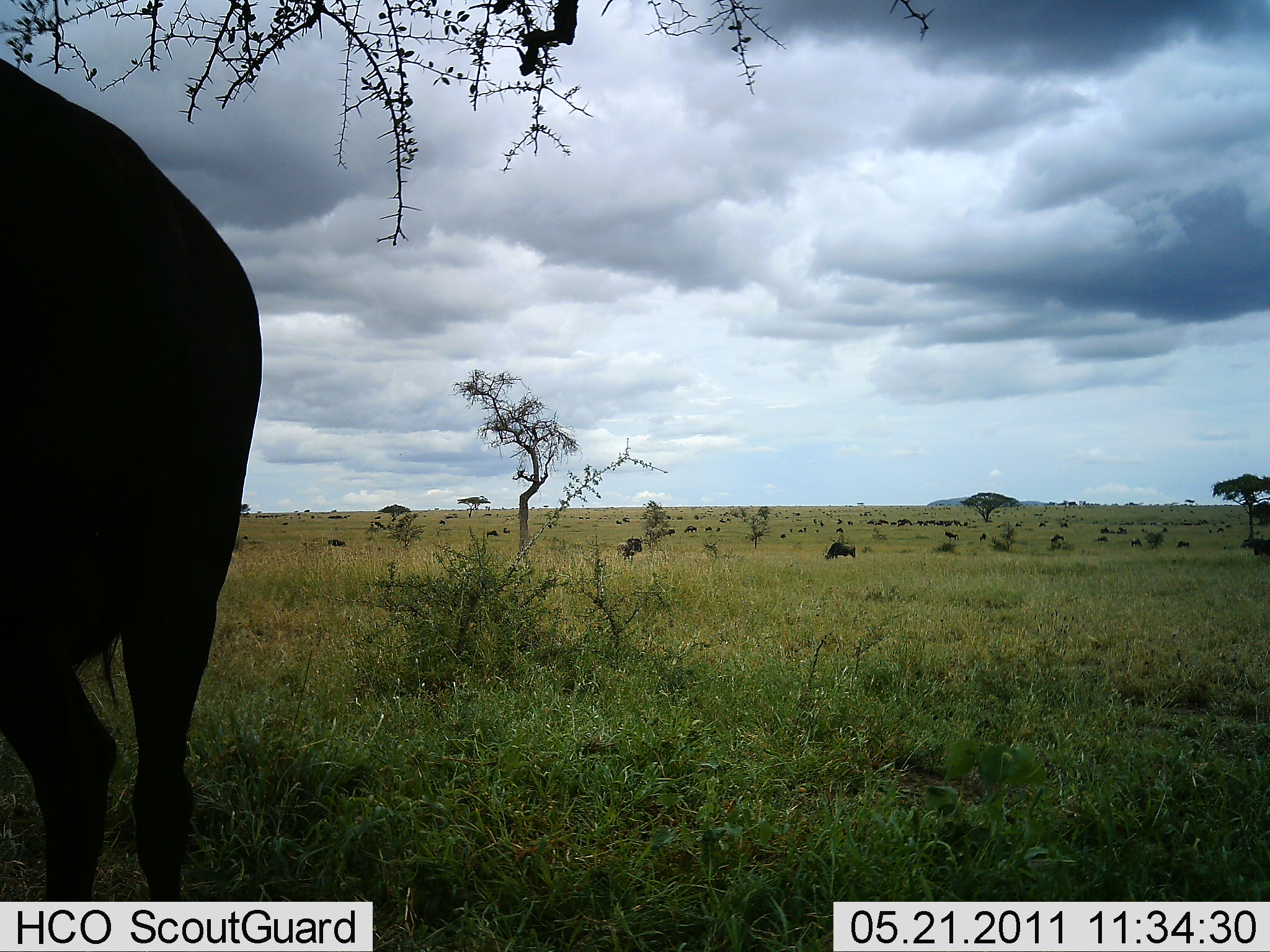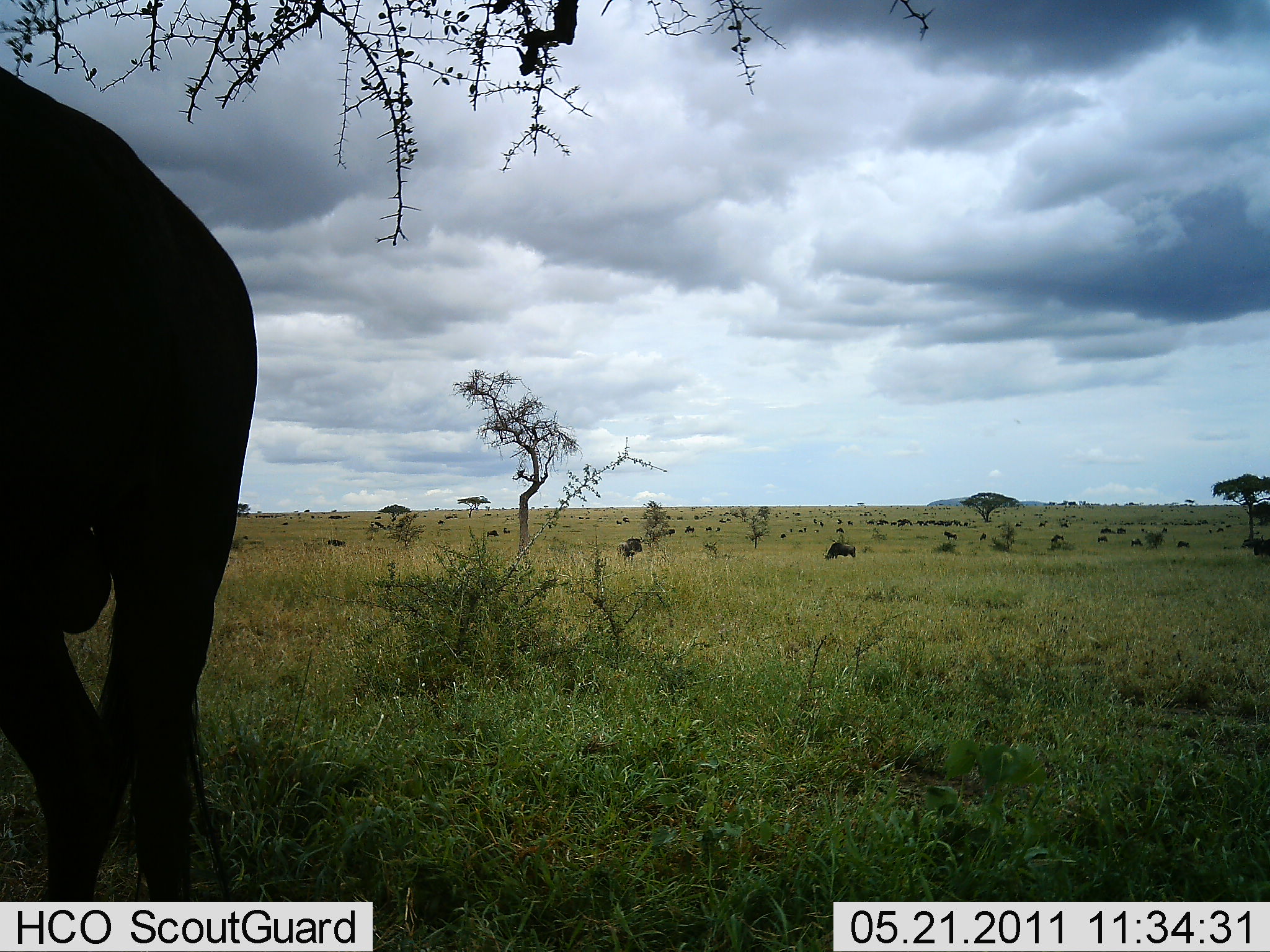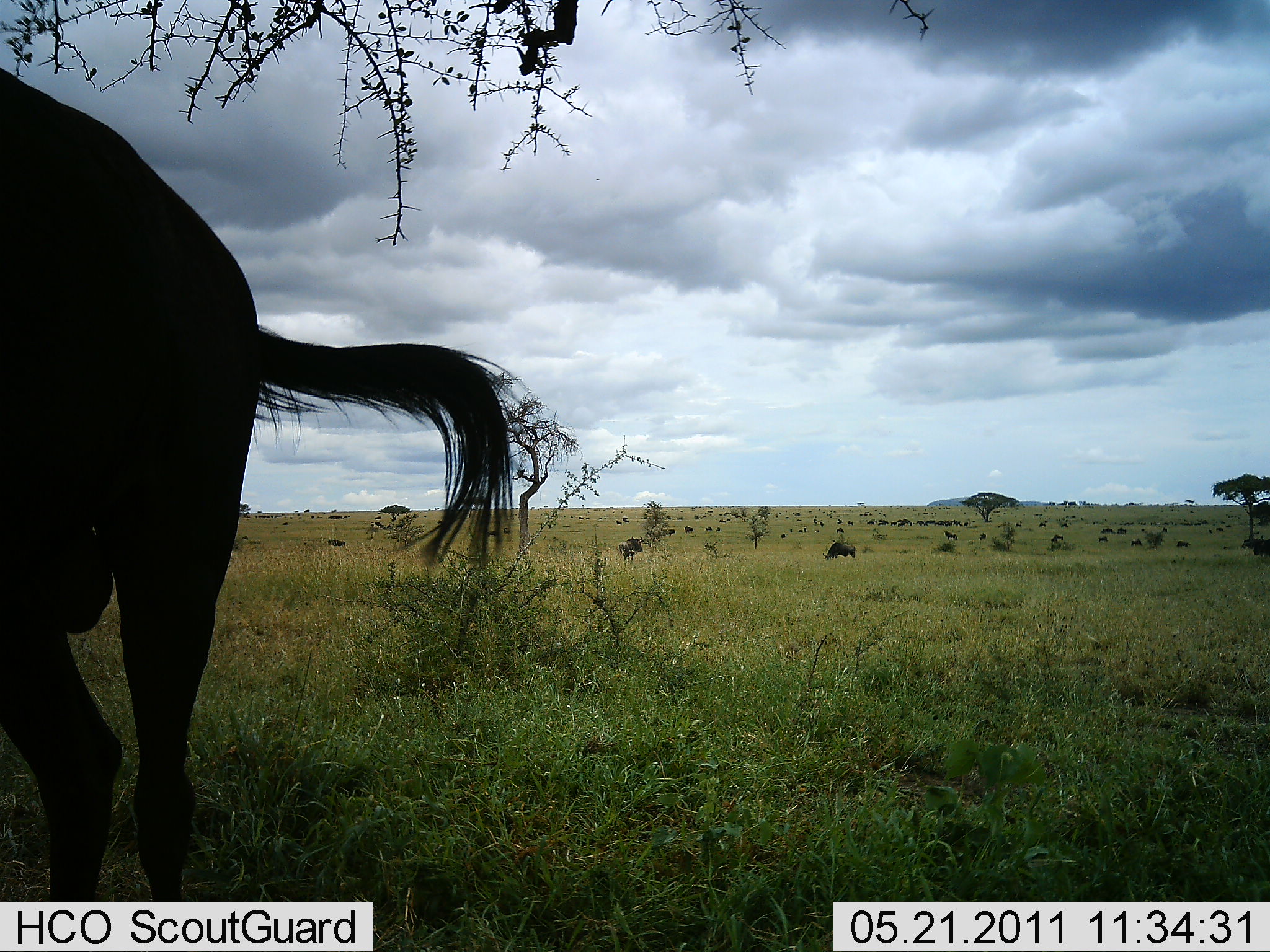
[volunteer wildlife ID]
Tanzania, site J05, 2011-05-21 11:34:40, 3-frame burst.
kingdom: Animalia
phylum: Chordata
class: Mammalia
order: Artiodactyla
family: Bovidae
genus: Connochaetes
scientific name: Connochaetes taurinus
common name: blue wildebeest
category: wildebeest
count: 2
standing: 100%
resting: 9%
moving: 18%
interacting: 0%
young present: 0%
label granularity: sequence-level